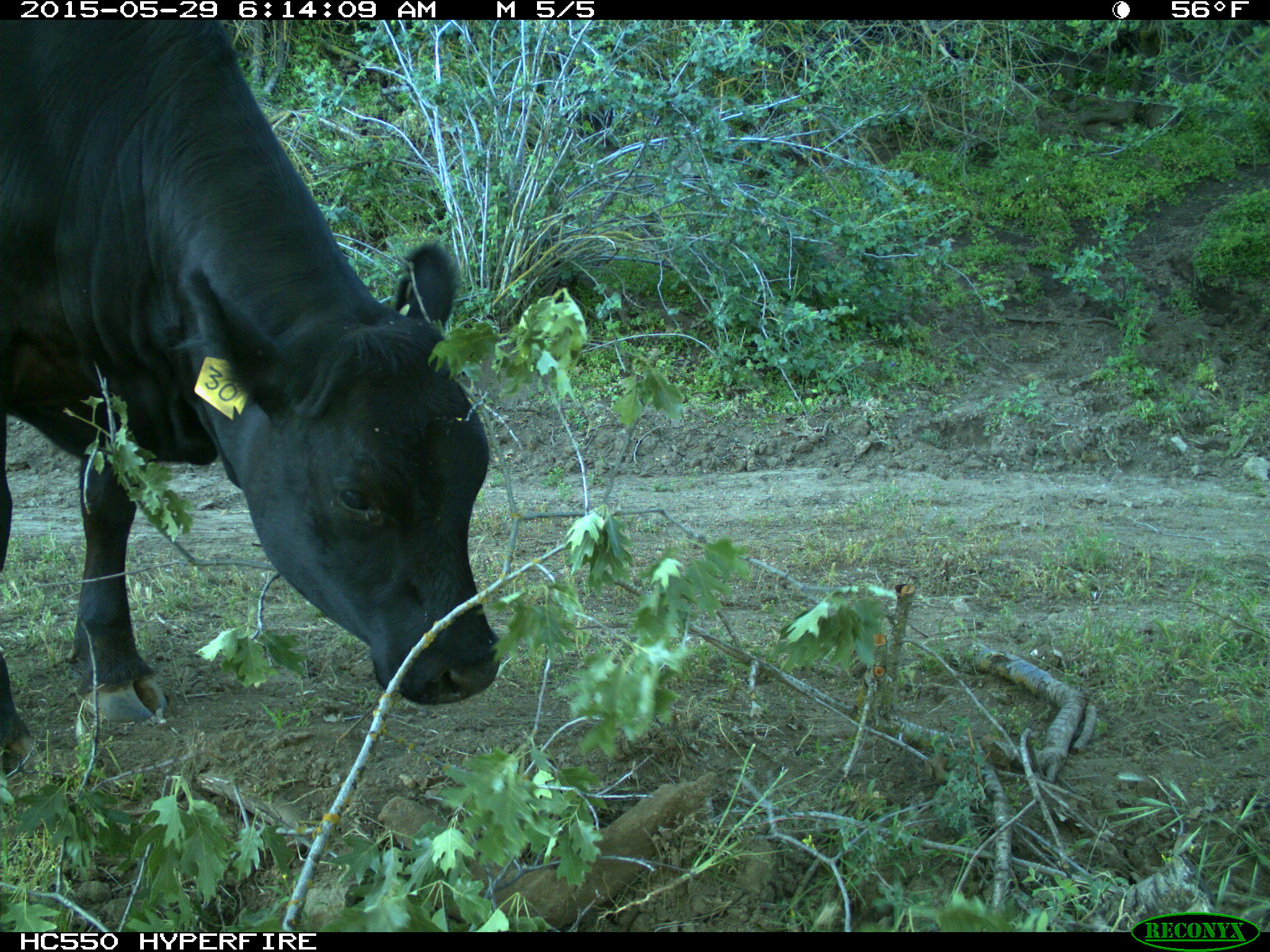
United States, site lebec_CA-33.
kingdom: Animalia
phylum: Chordata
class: Mammalia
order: Artiodactyla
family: Bovidae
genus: Bos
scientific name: Bos taurus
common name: domestic cow